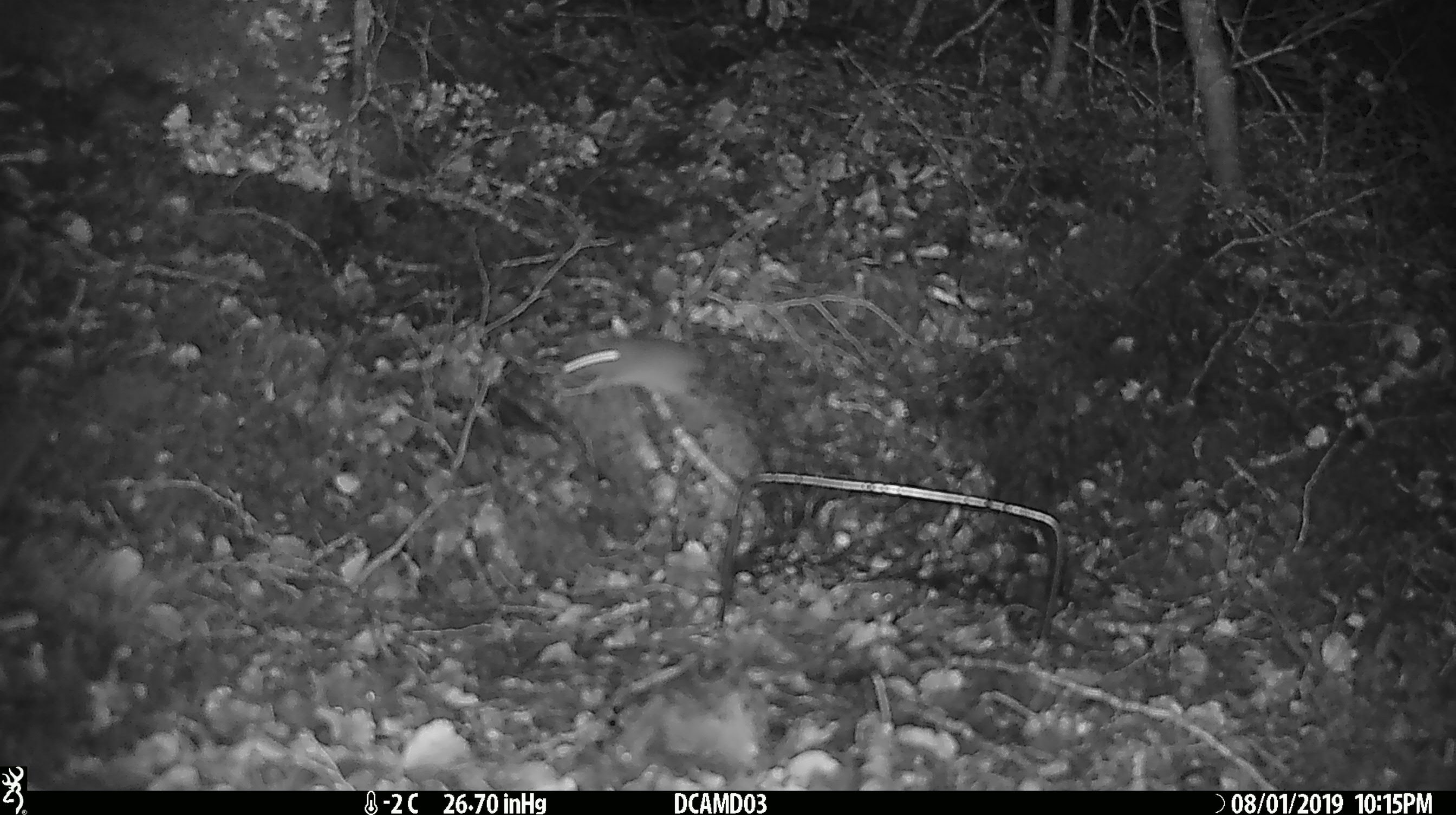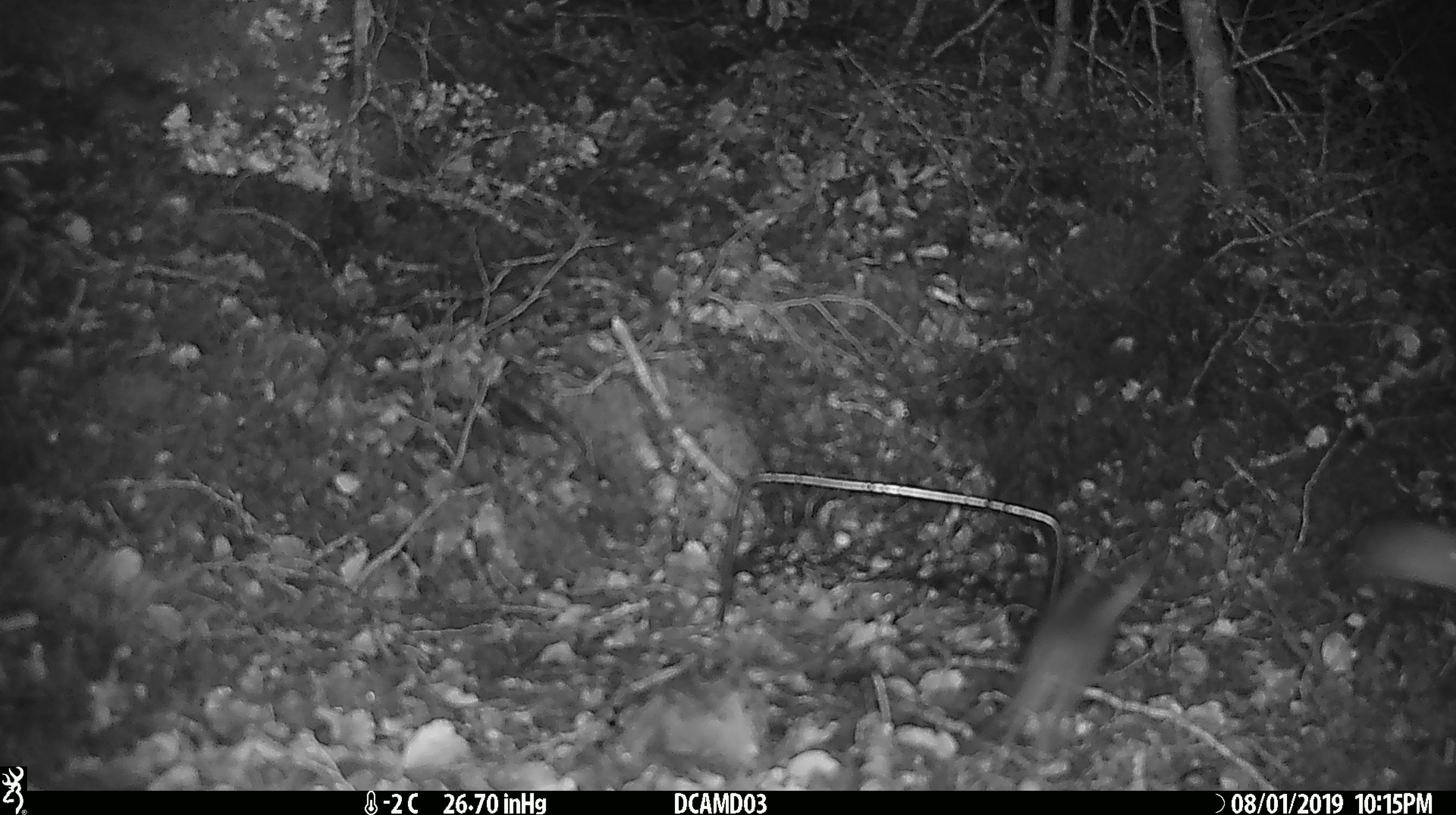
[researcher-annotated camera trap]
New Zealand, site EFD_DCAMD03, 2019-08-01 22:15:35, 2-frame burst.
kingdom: Animalia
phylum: Chordata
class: Mammalia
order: Rodentia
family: Muridae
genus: Mus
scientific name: Mus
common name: mouse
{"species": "mouse (Mus)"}